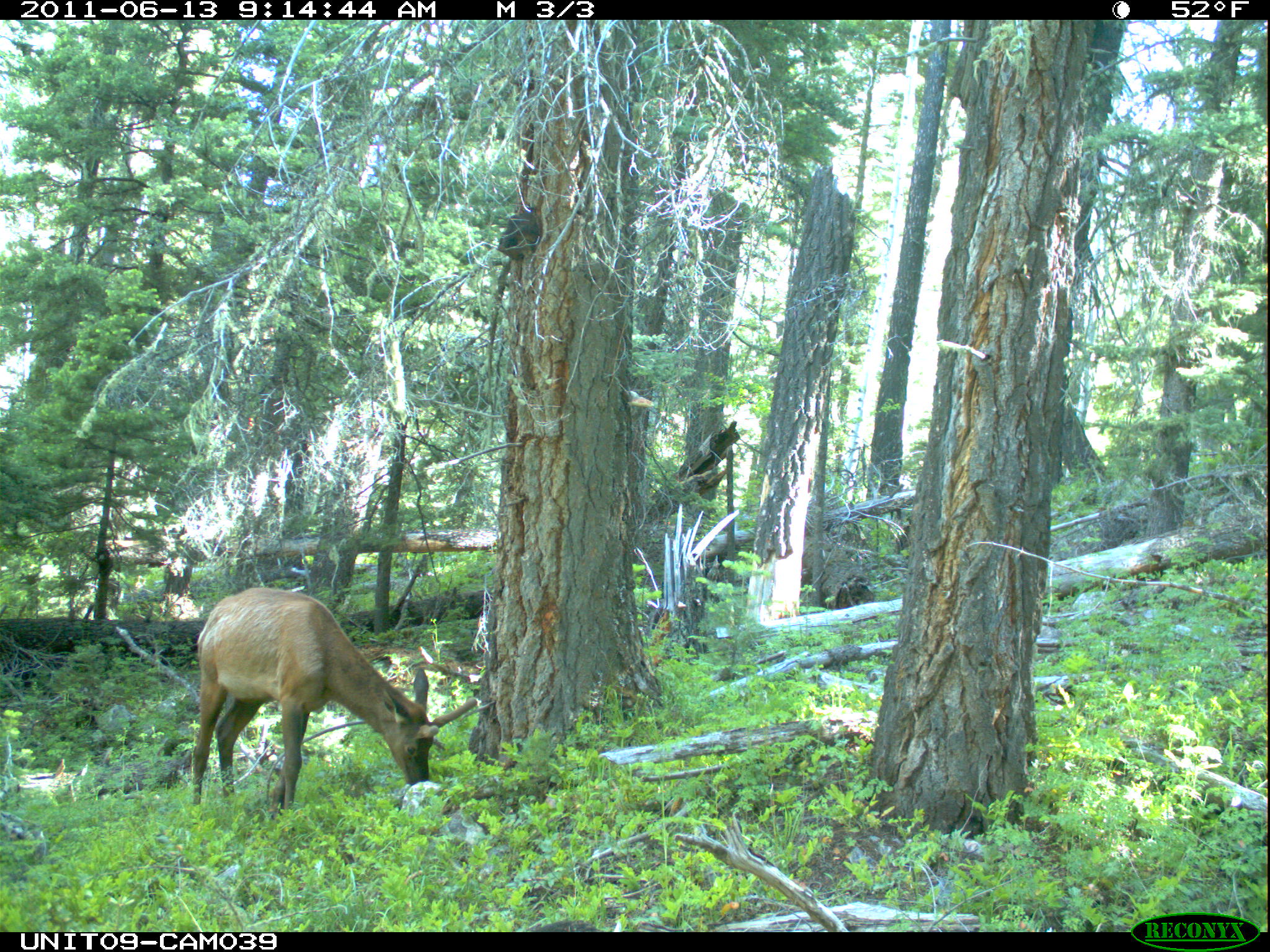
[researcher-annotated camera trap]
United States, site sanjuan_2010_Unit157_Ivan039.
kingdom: Animalia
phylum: Chordata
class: Mammalia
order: Artiodactyla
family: Cervidae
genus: Cervus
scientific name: Cervus elaphus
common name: red deer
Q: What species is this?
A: Cervus elaphus (red deer).